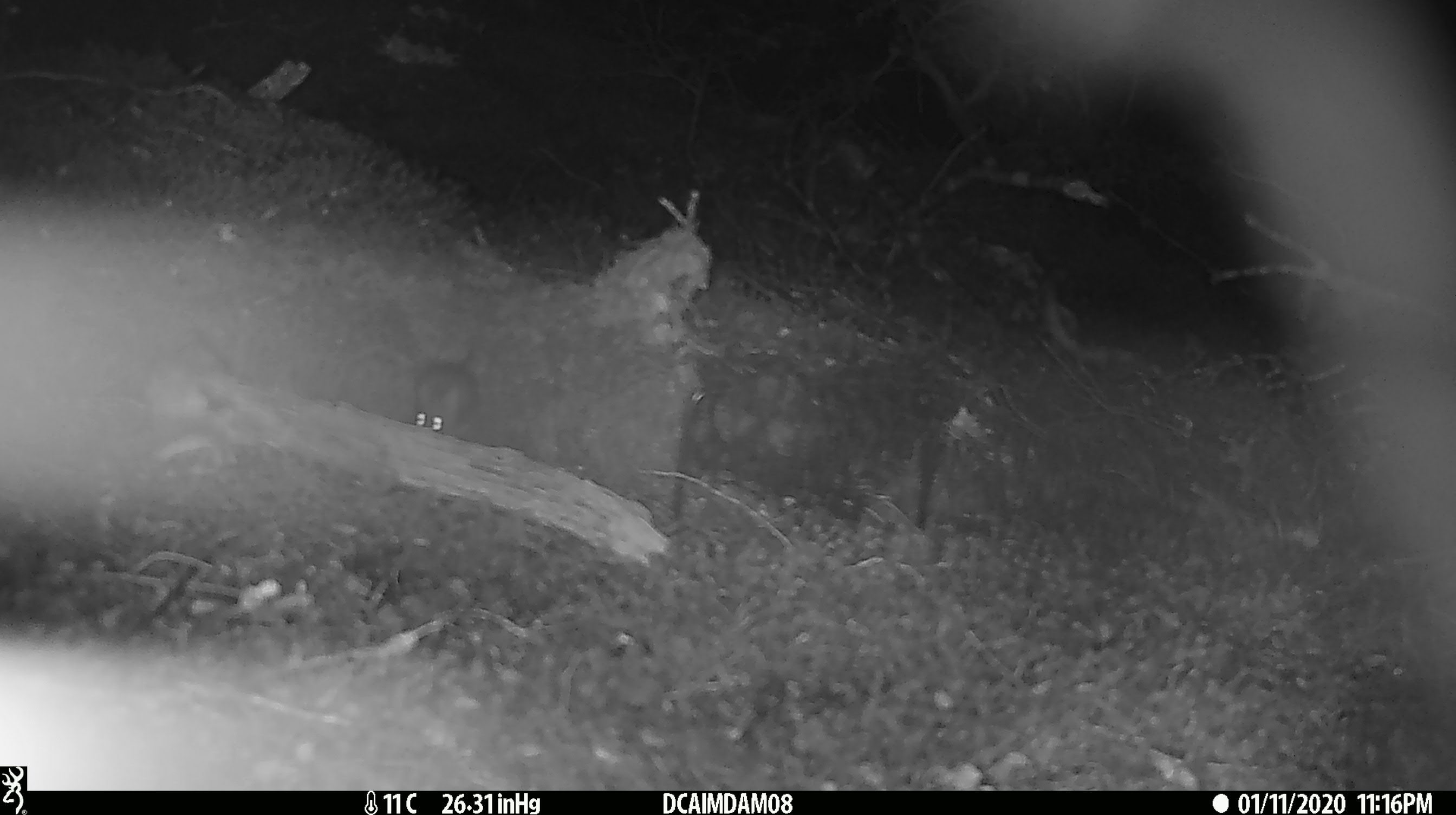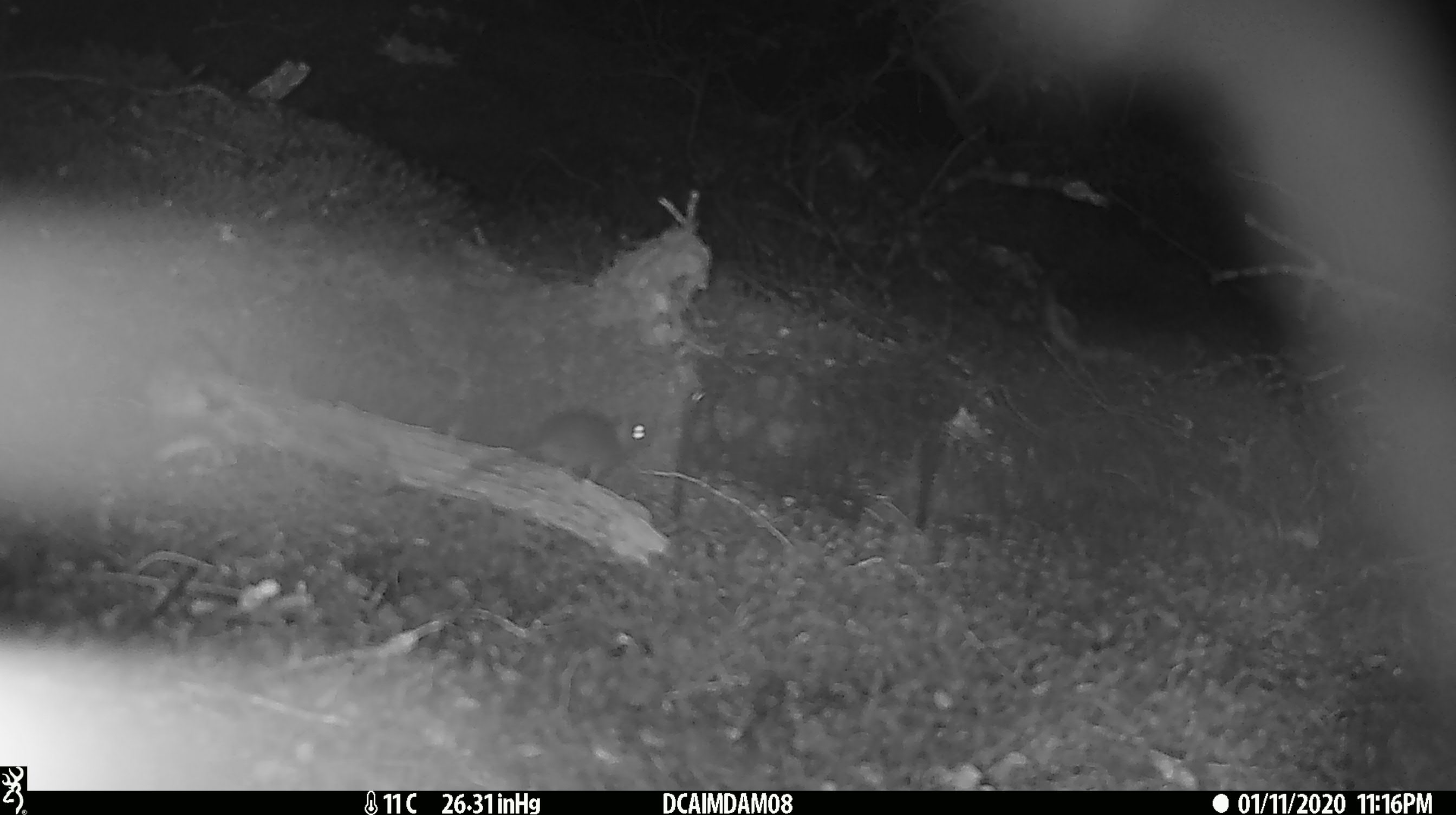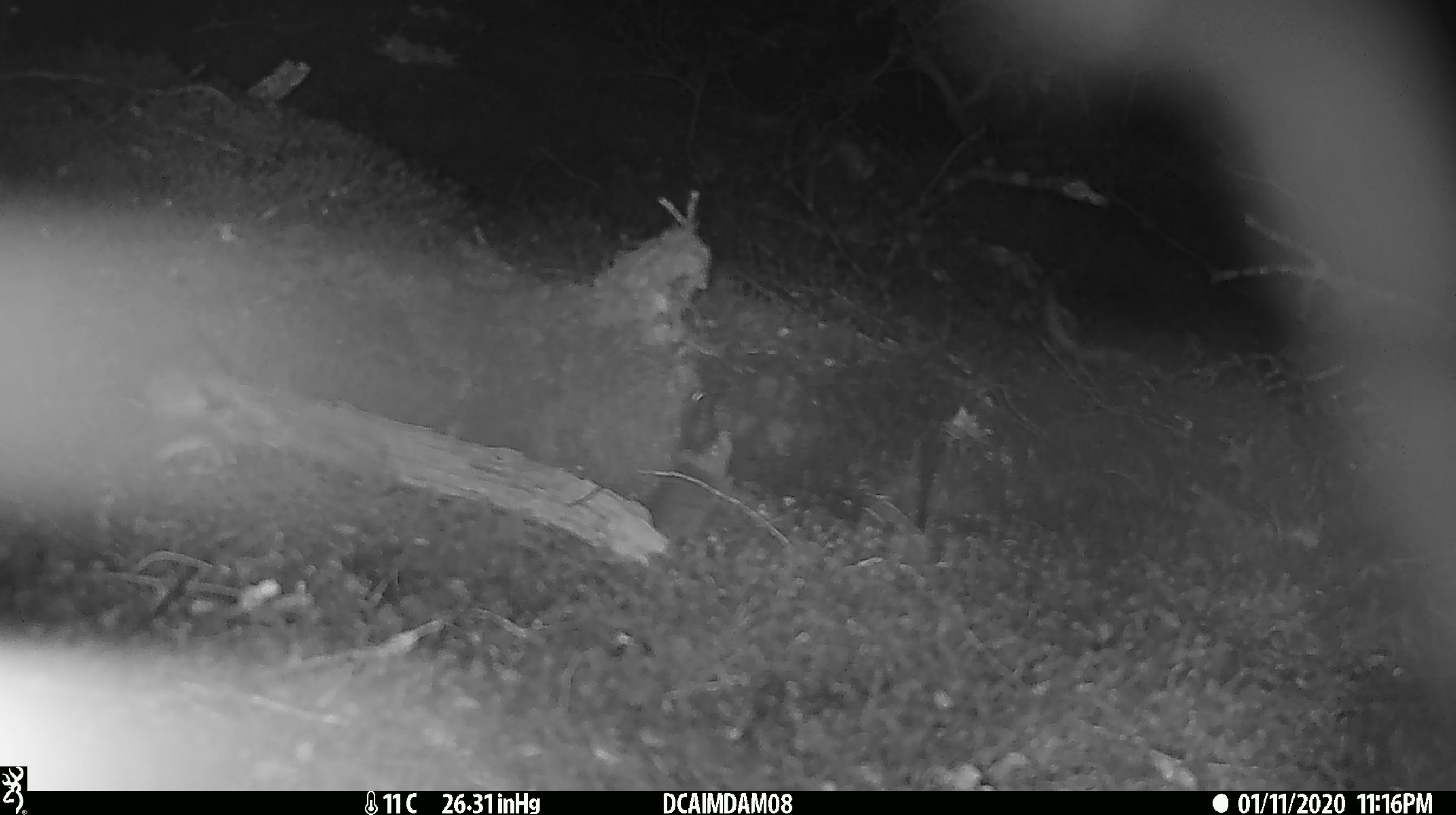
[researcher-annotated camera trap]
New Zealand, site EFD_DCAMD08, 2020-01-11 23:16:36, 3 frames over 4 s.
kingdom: Animalia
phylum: Chordata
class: Mammalia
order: Rodentia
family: Muridae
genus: Mus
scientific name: Mus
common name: mouse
Mouse (Mus).